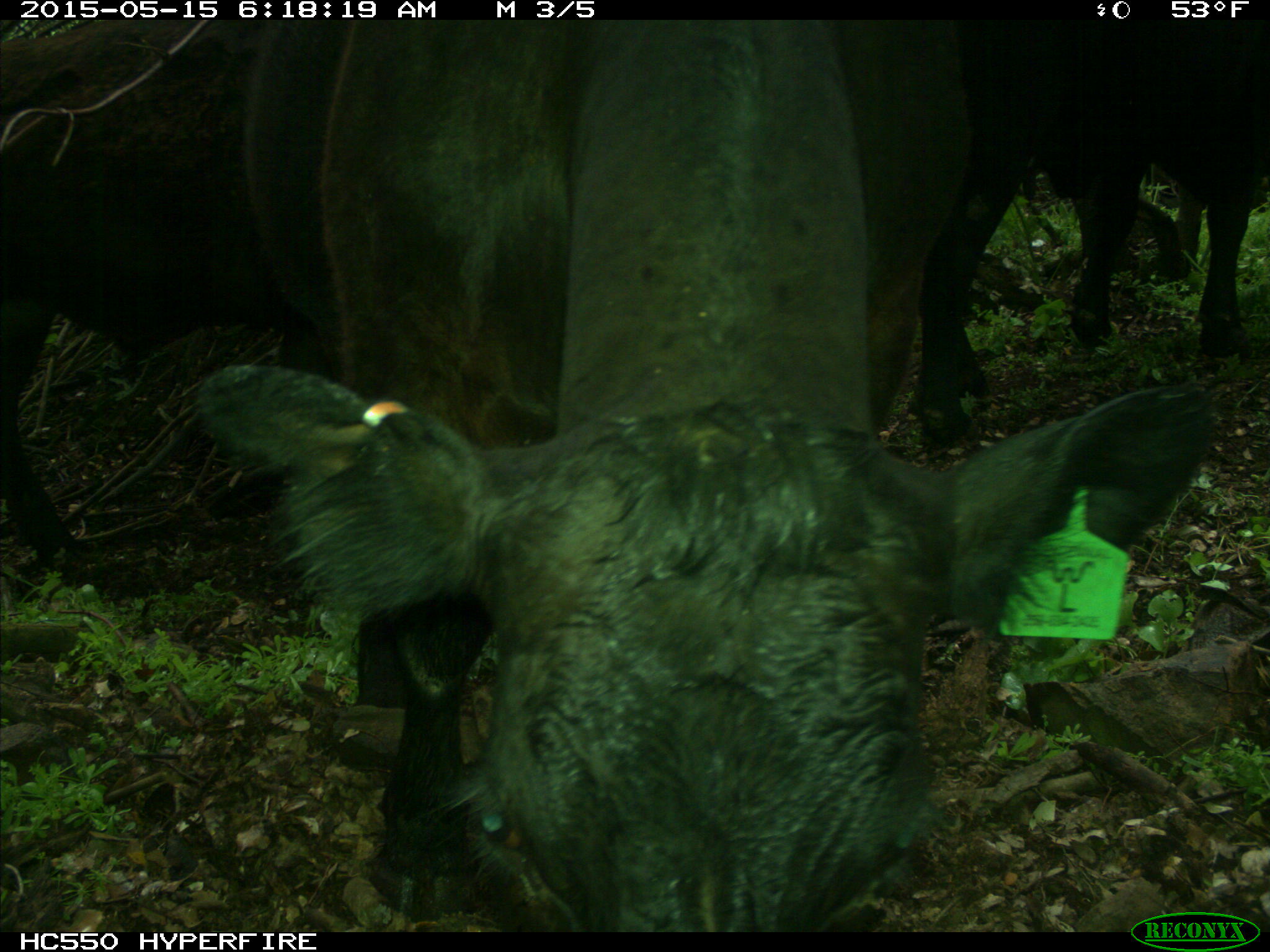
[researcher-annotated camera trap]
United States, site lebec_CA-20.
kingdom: Animalia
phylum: Chordata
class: Mammalia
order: Artiodactyla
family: Bovidae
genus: Bos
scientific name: Bos taurus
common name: domestic cow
Bos taurus (domestic cow).